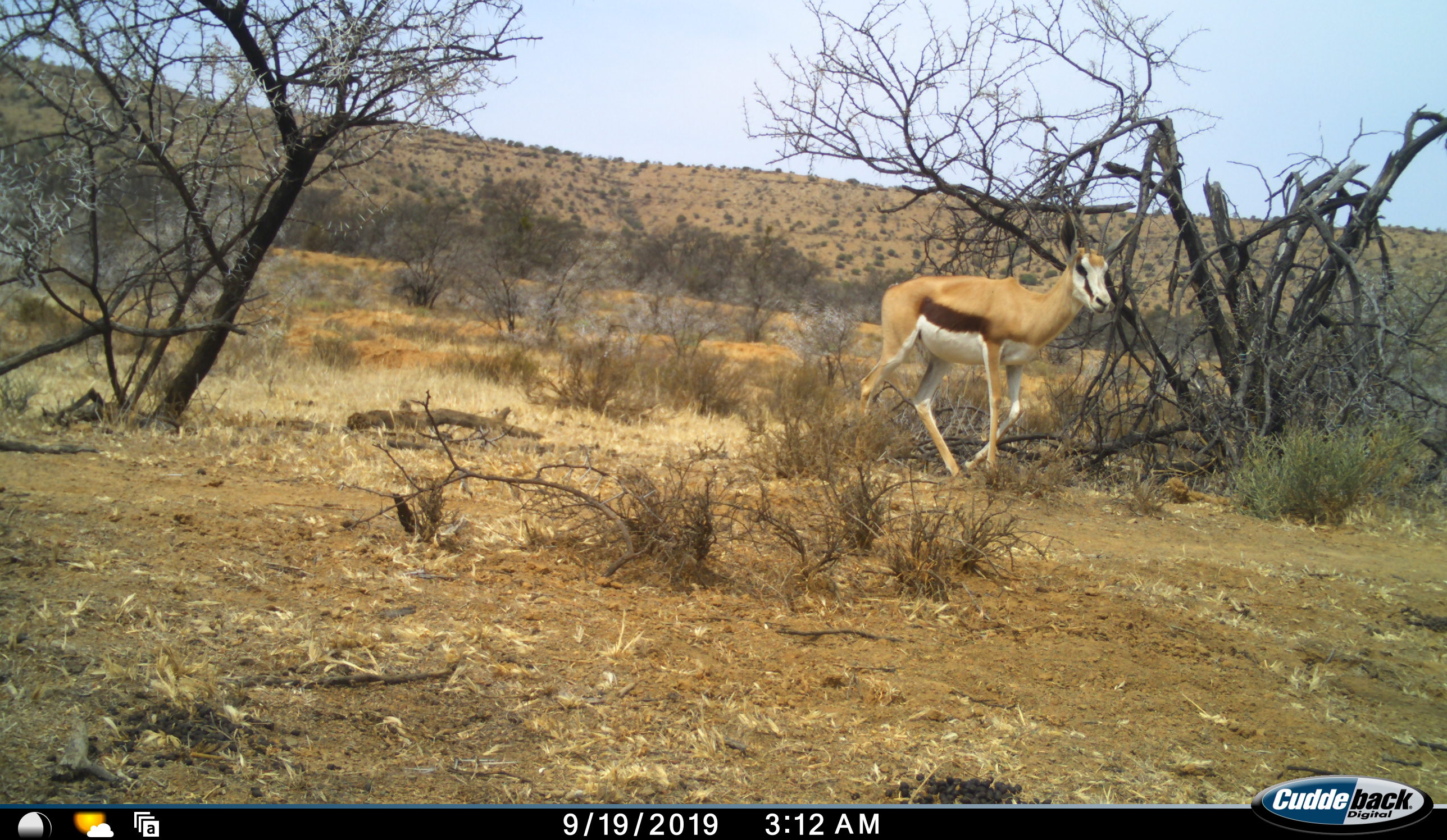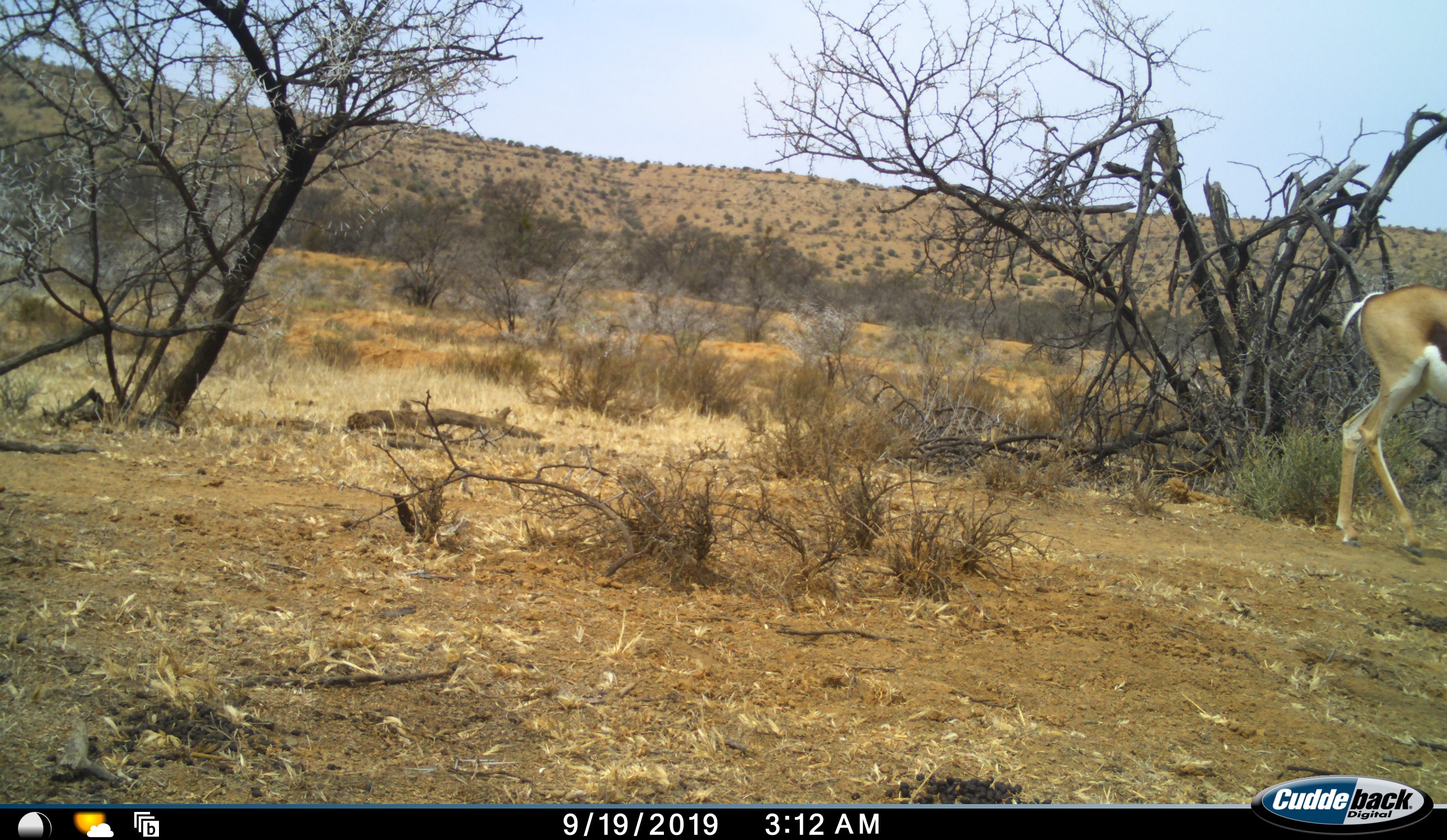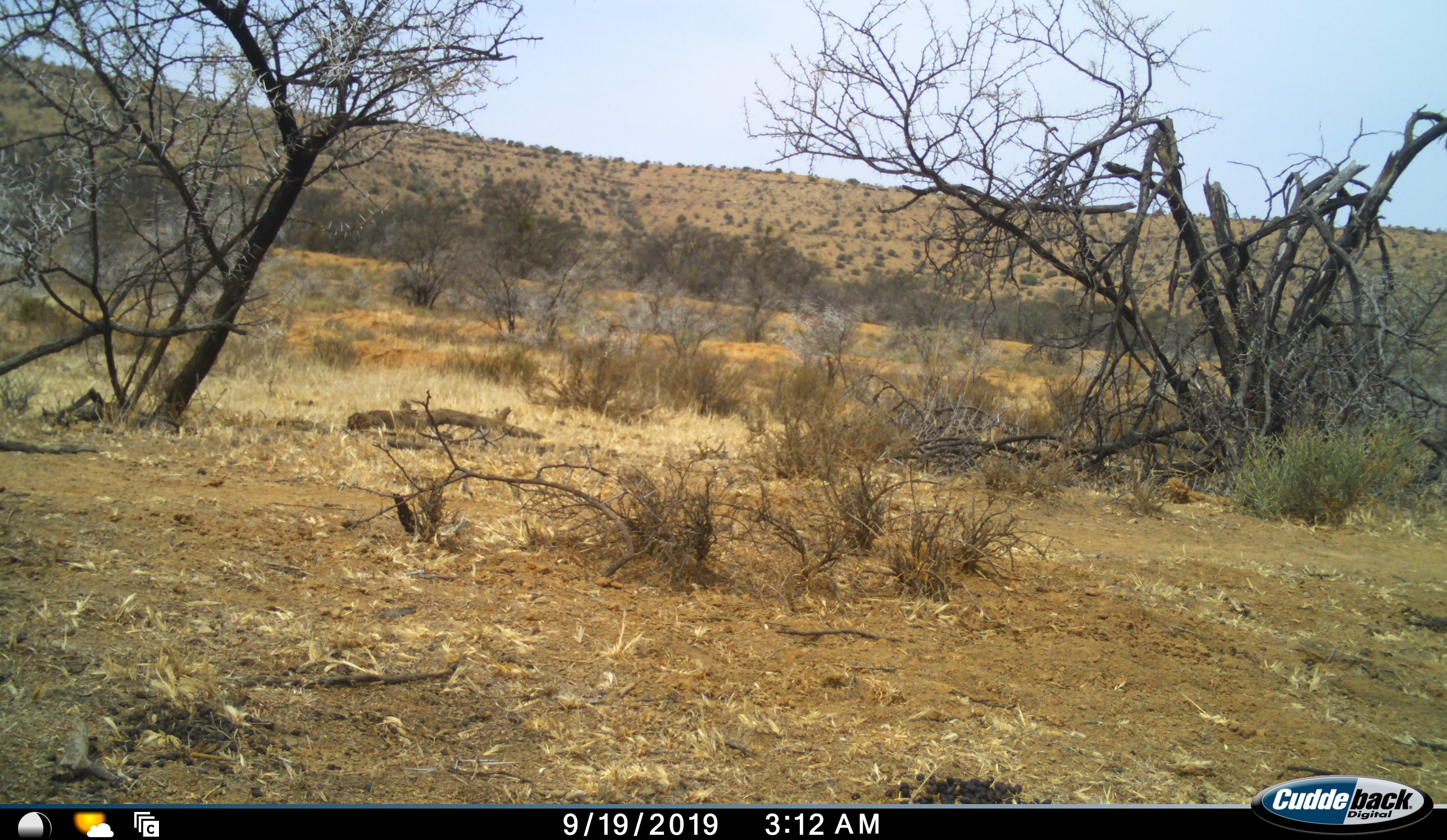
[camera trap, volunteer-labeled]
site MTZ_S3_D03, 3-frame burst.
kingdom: Animalia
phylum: Chordata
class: Mammalia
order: Artiodactyla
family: Bovidae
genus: Antidorcas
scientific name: Antidorcas marsupialis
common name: springbok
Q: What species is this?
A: Springbok (Antidorcas marsupialis).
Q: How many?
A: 1.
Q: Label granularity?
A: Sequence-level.